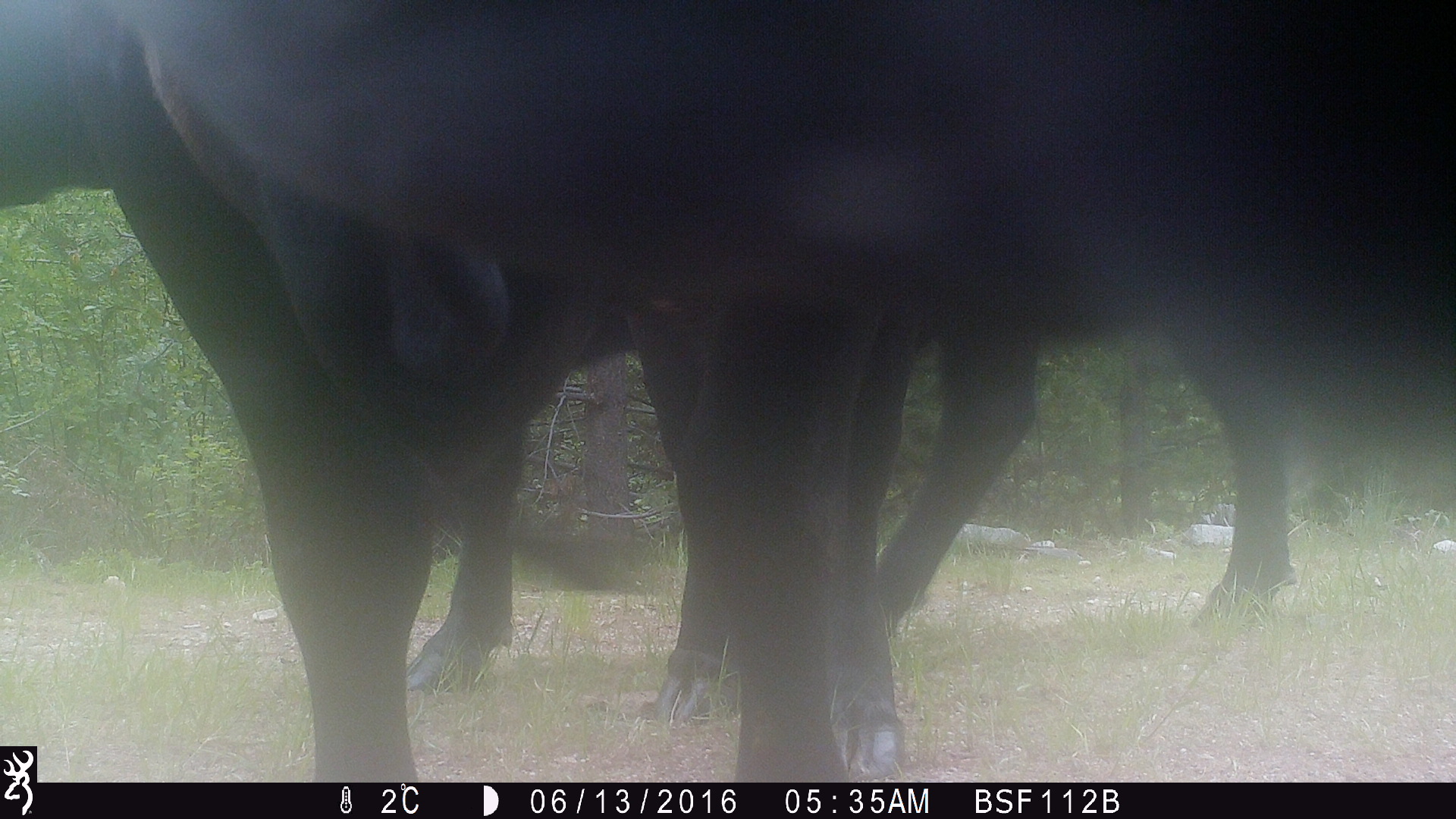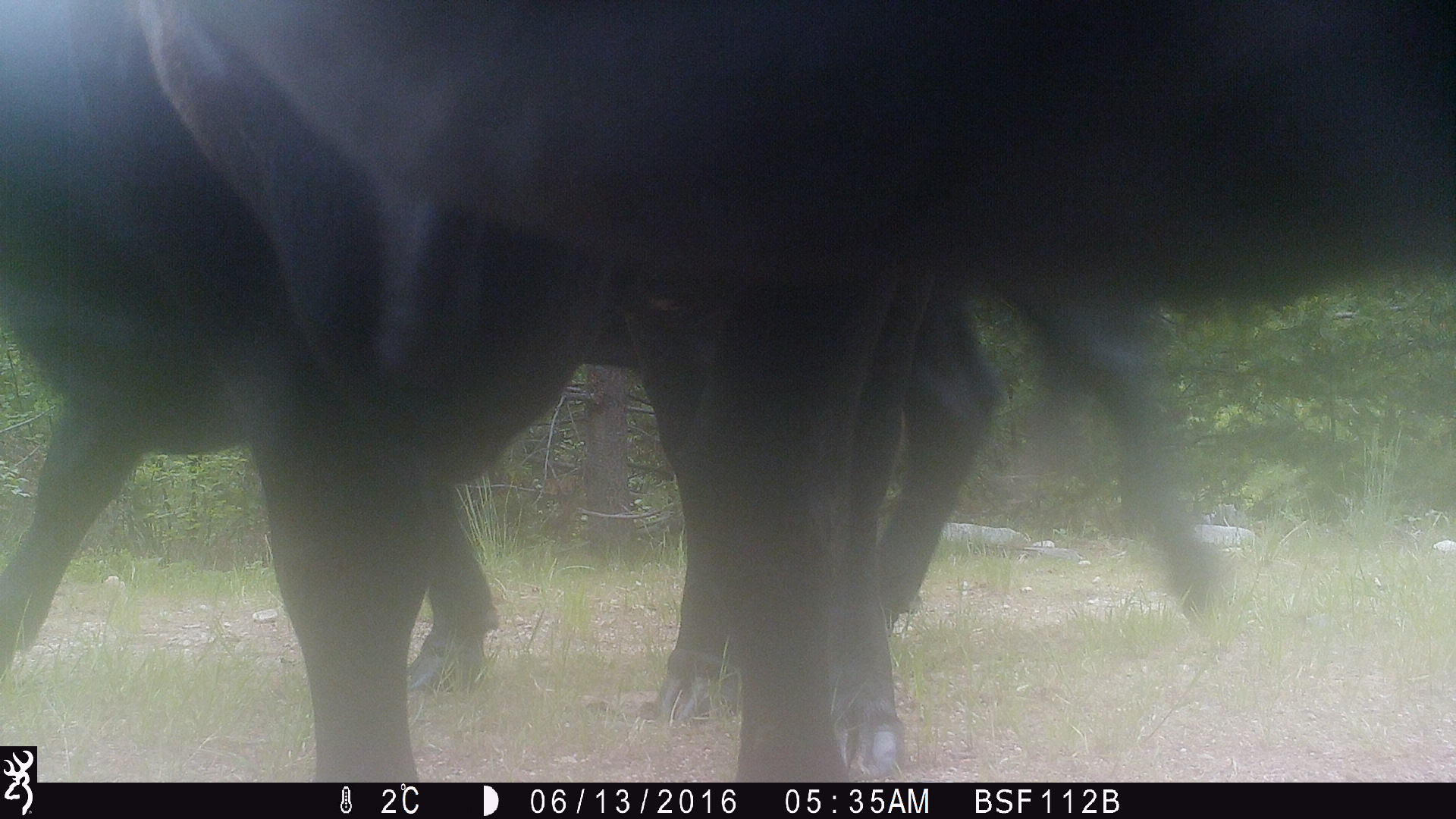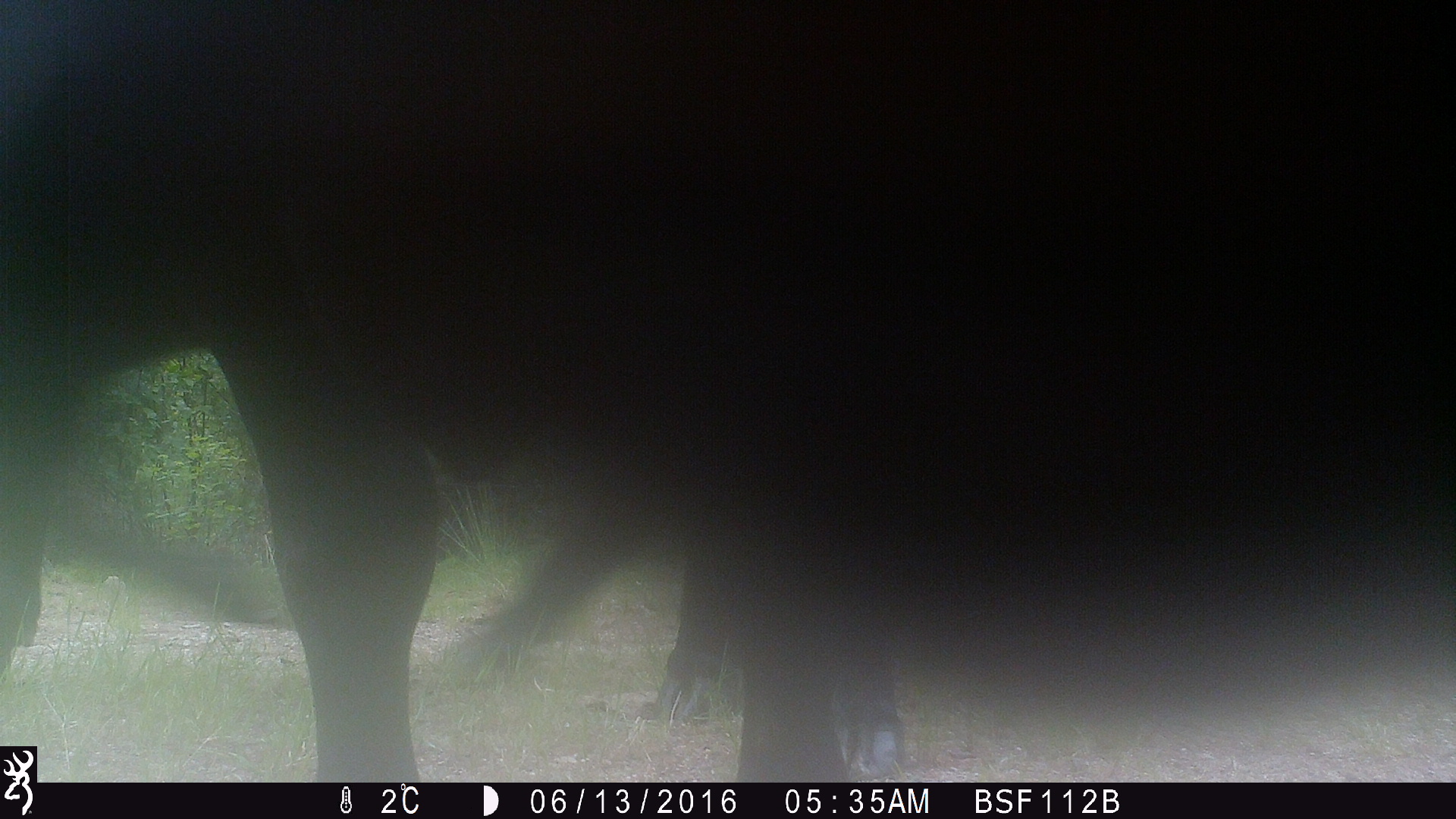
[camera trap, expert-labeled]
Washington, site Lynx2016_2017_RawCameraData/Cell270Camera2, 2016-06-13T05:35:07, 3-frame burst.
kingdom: Animalia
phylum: Chordata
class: Mammalia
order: Artiodactyla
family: Bovidae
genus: Bos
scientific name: Bos taurus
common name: domestic cattle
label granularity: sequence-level